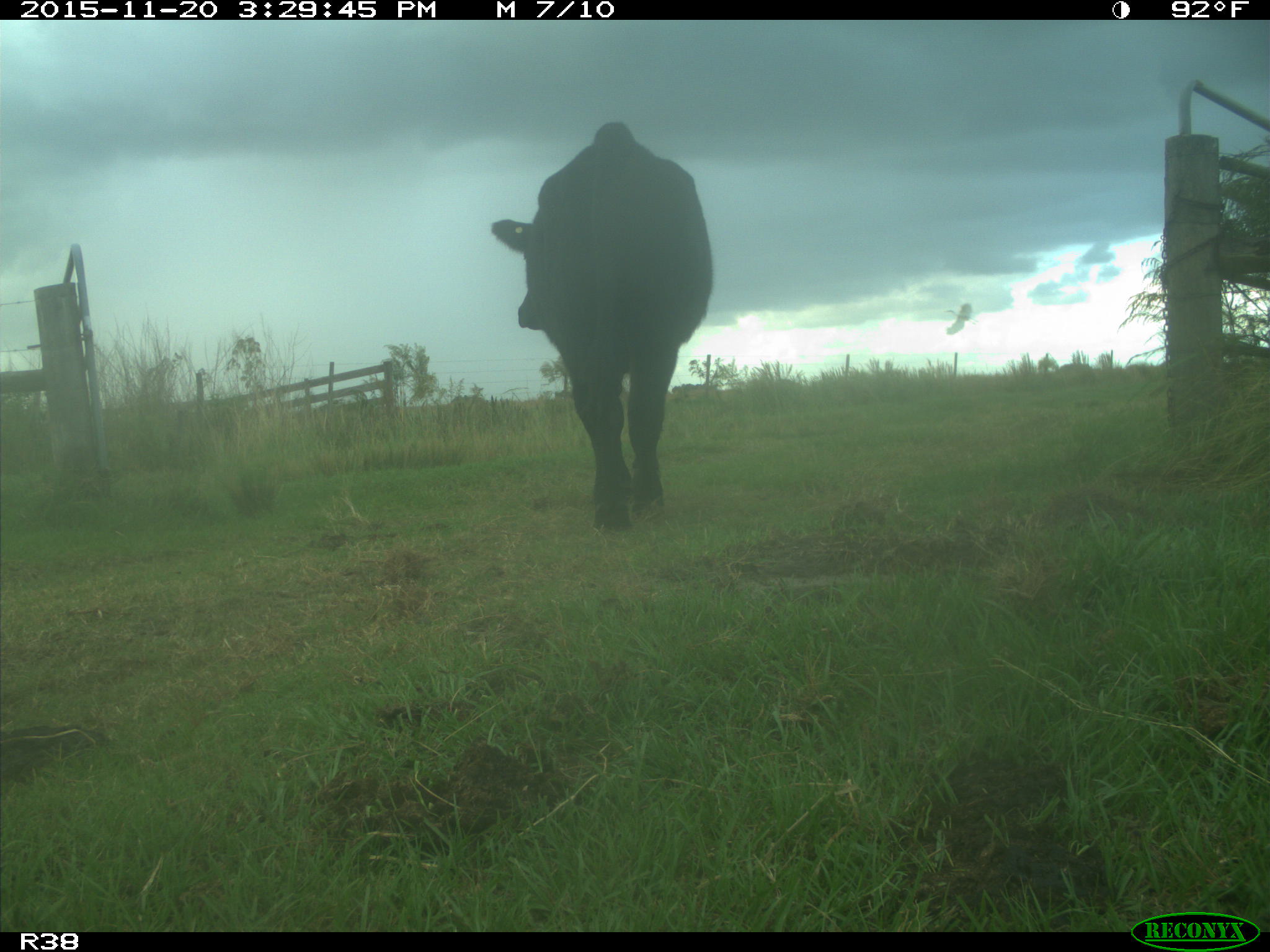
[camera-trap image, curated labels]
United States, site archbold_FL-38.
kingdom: Animalia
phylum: Chordata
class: Mammalia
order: Artiodactyla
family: Bovidae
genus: Bos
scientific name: Bos taurus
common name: domestic cow